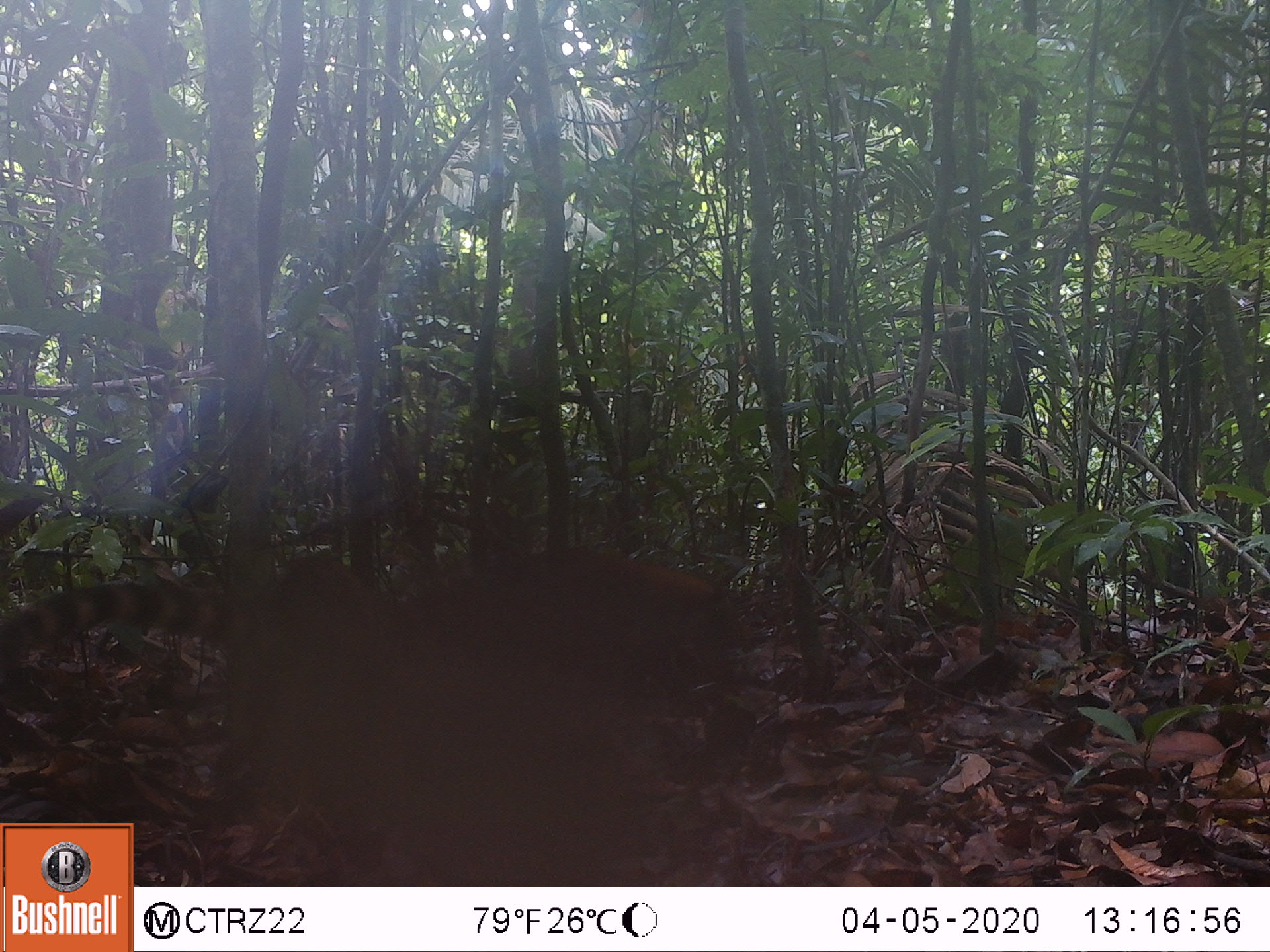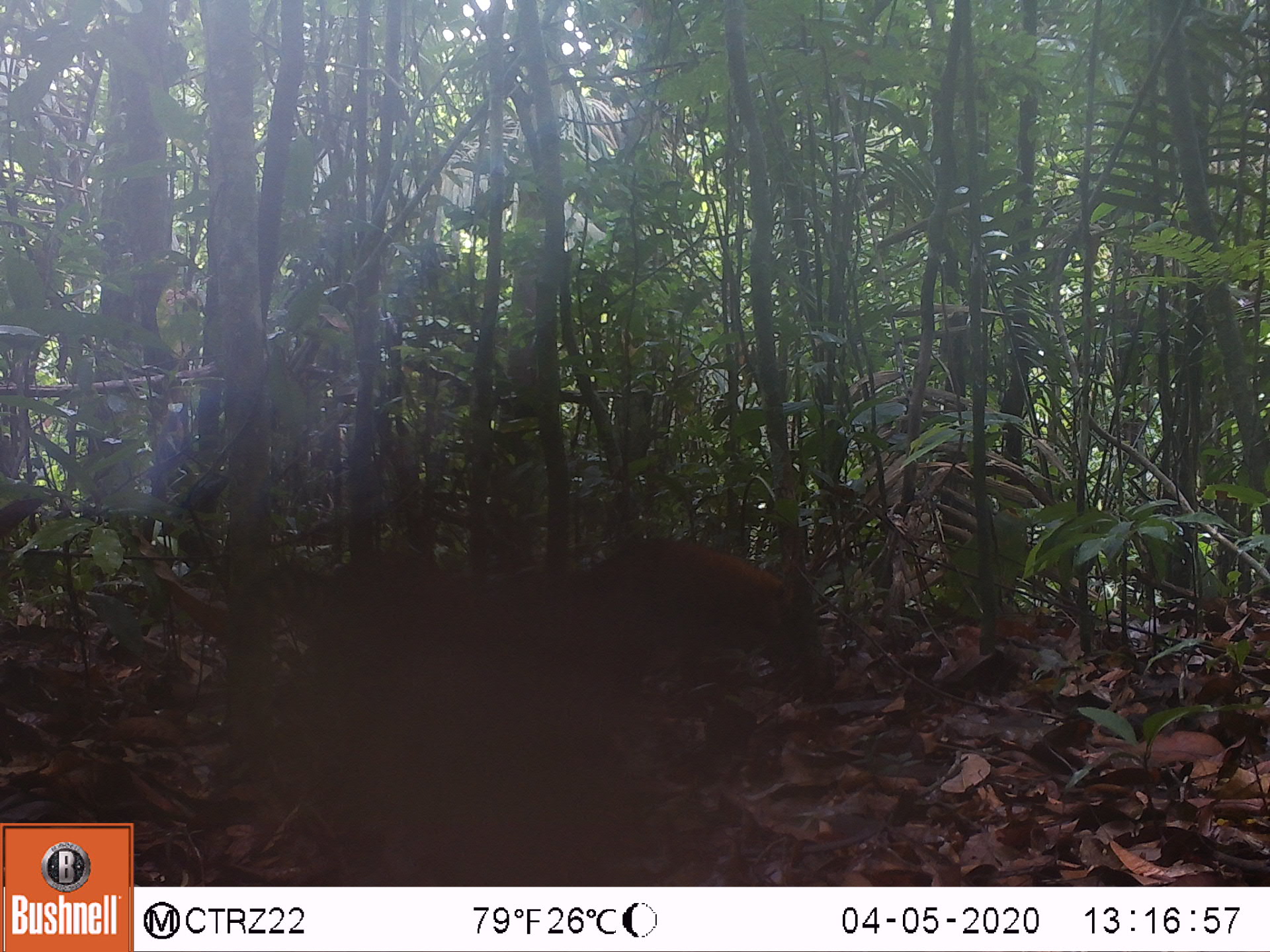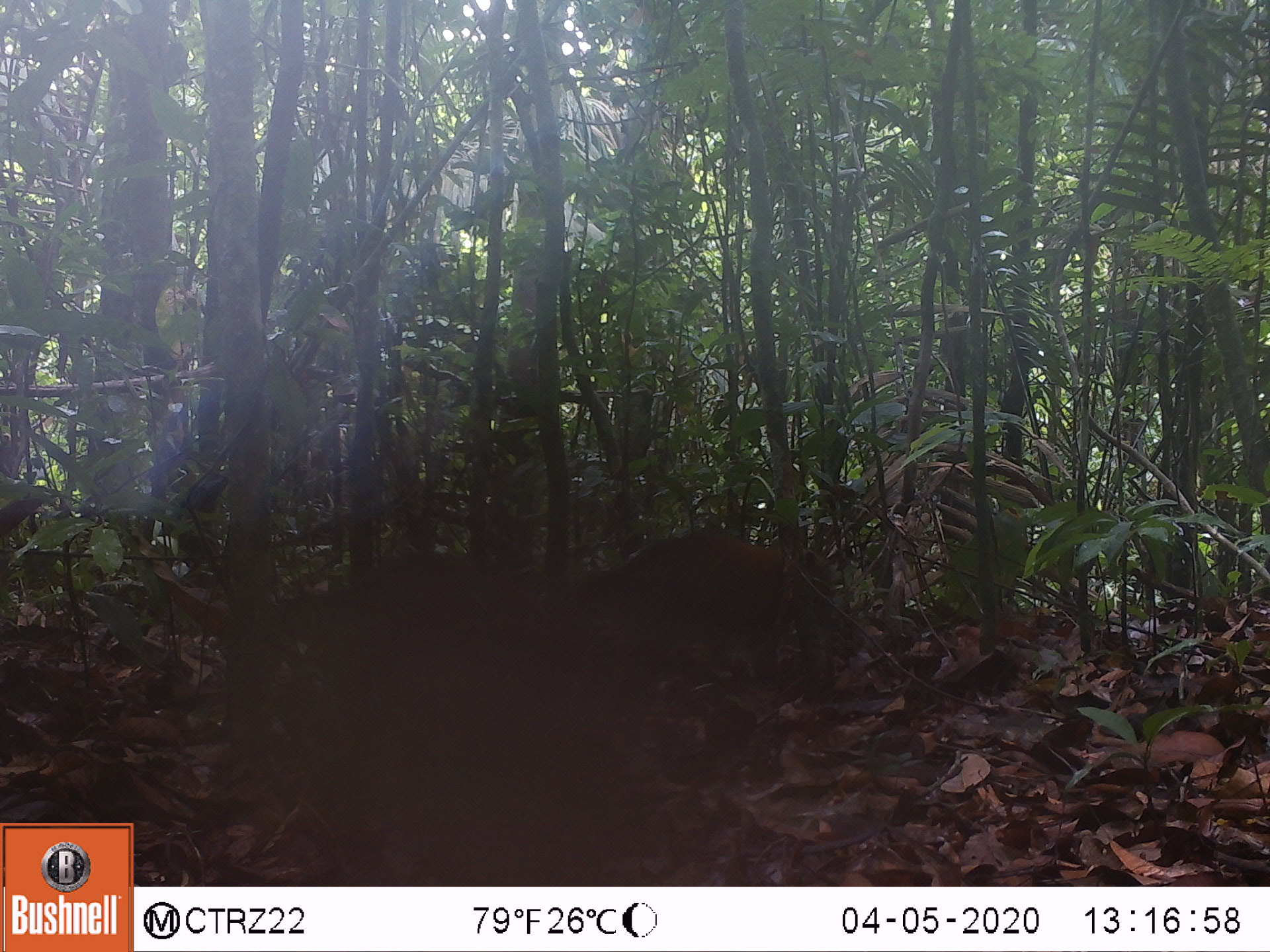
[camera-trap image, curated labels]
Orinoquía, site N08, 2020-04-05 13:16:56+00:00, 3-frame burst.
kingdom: Animalia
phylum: Chordata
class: Mammalia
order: Carnivora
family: Procyonidae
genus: Nasua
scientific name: Nasua nasua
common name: south american coati